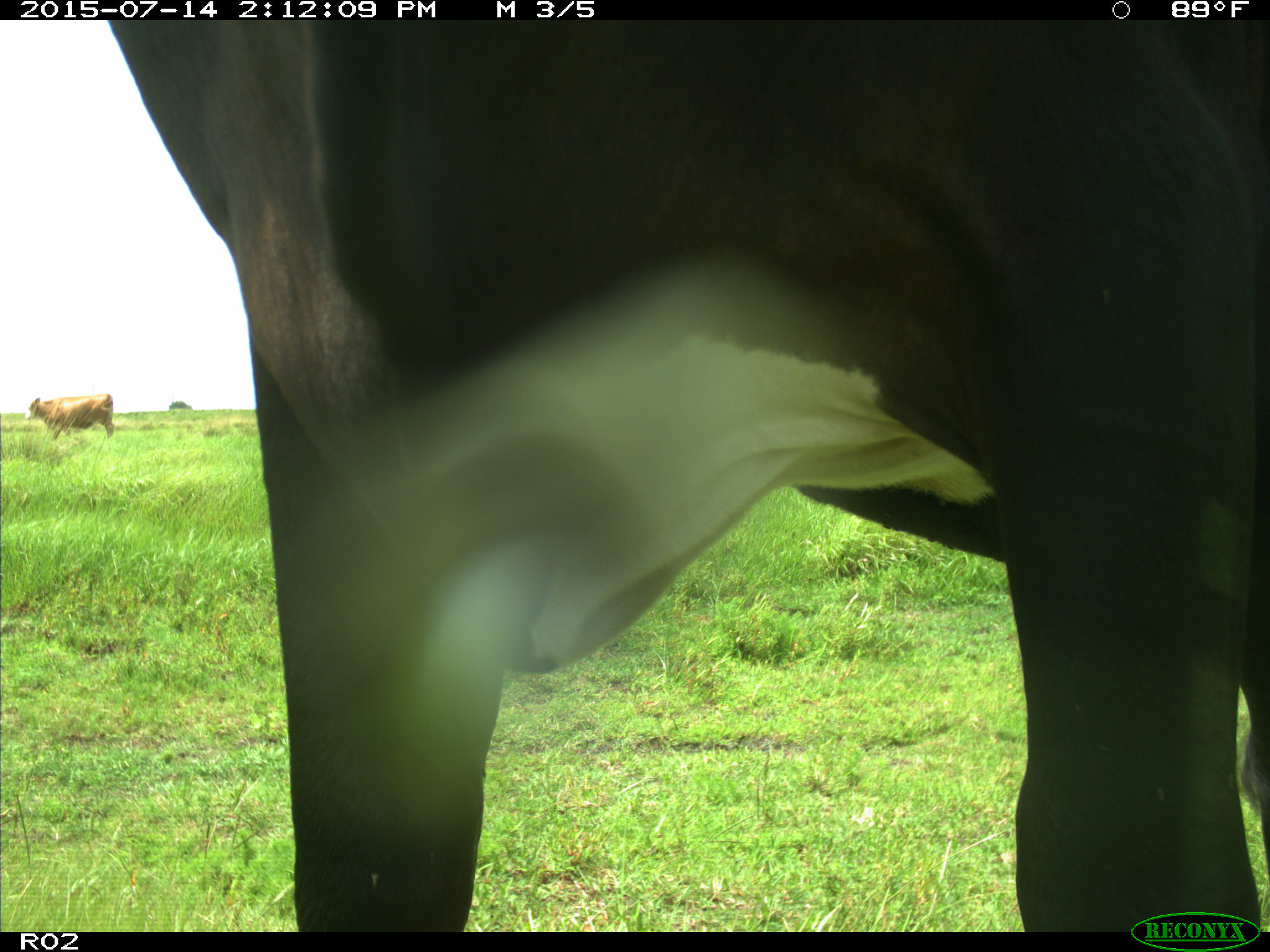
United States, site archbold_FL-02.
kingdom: Animalia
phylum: Chordata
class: Mammalia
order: Artiodactyla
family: Bovidae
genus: Bos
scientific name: Bos taurus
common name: domestic cow